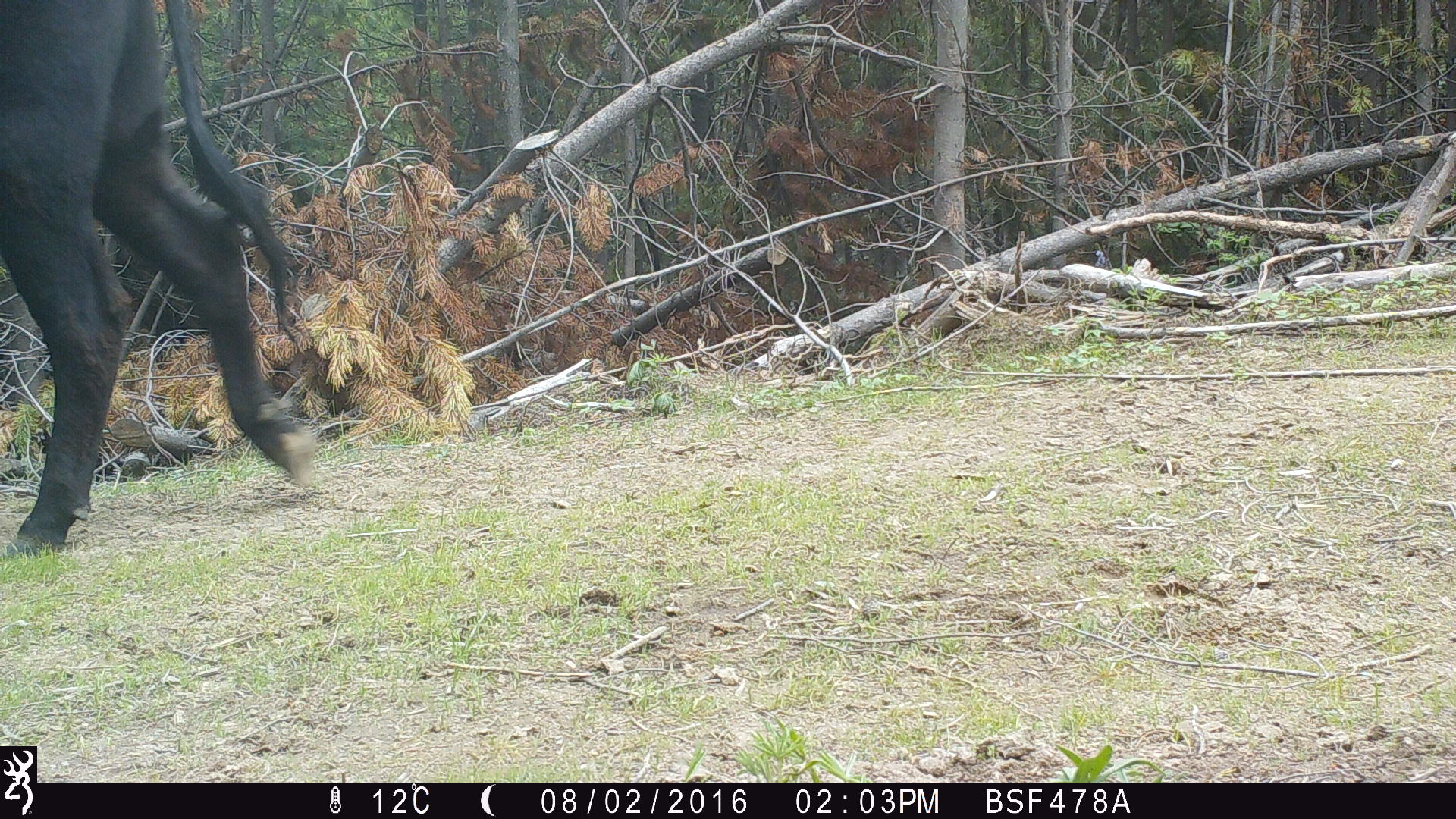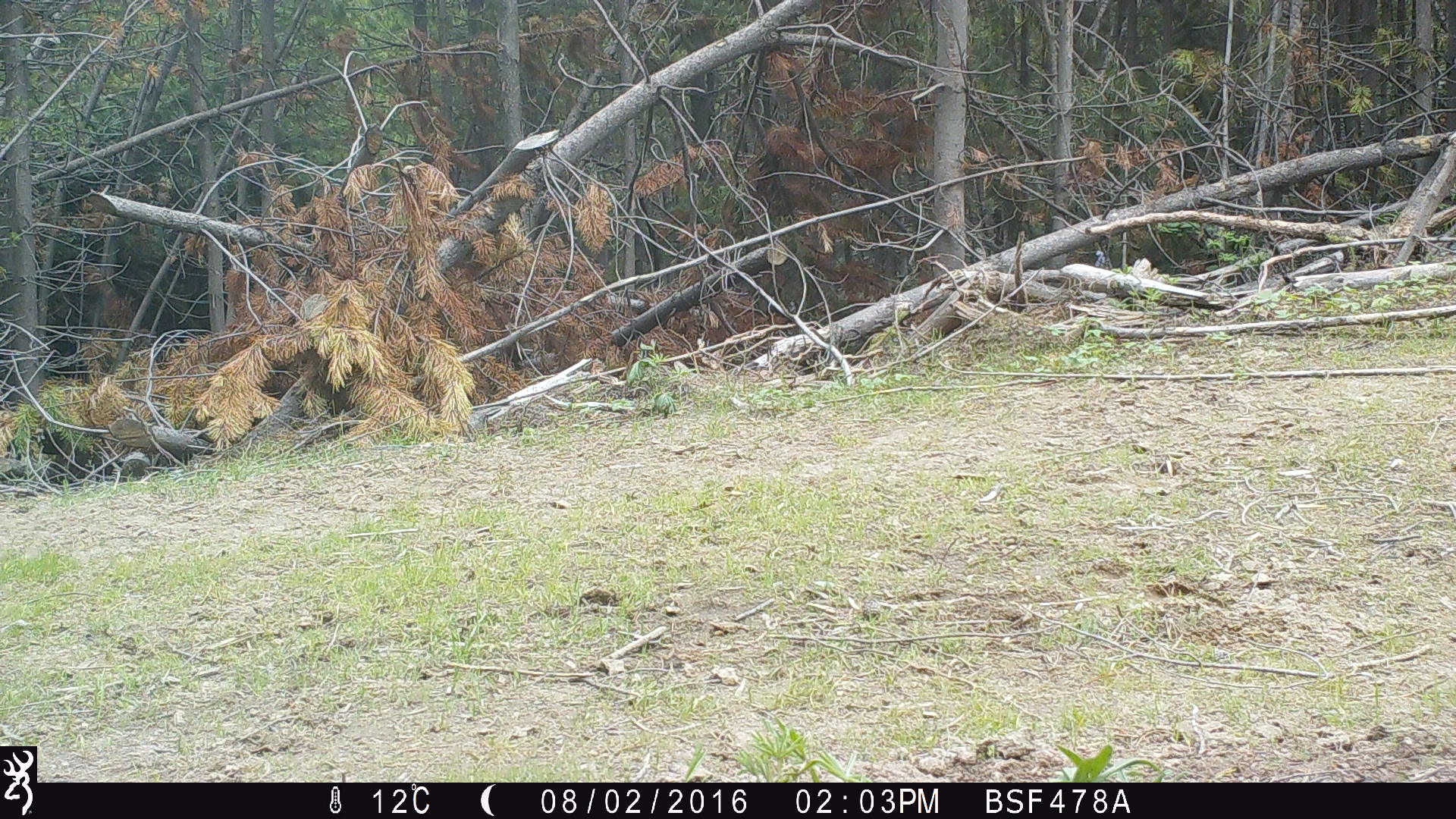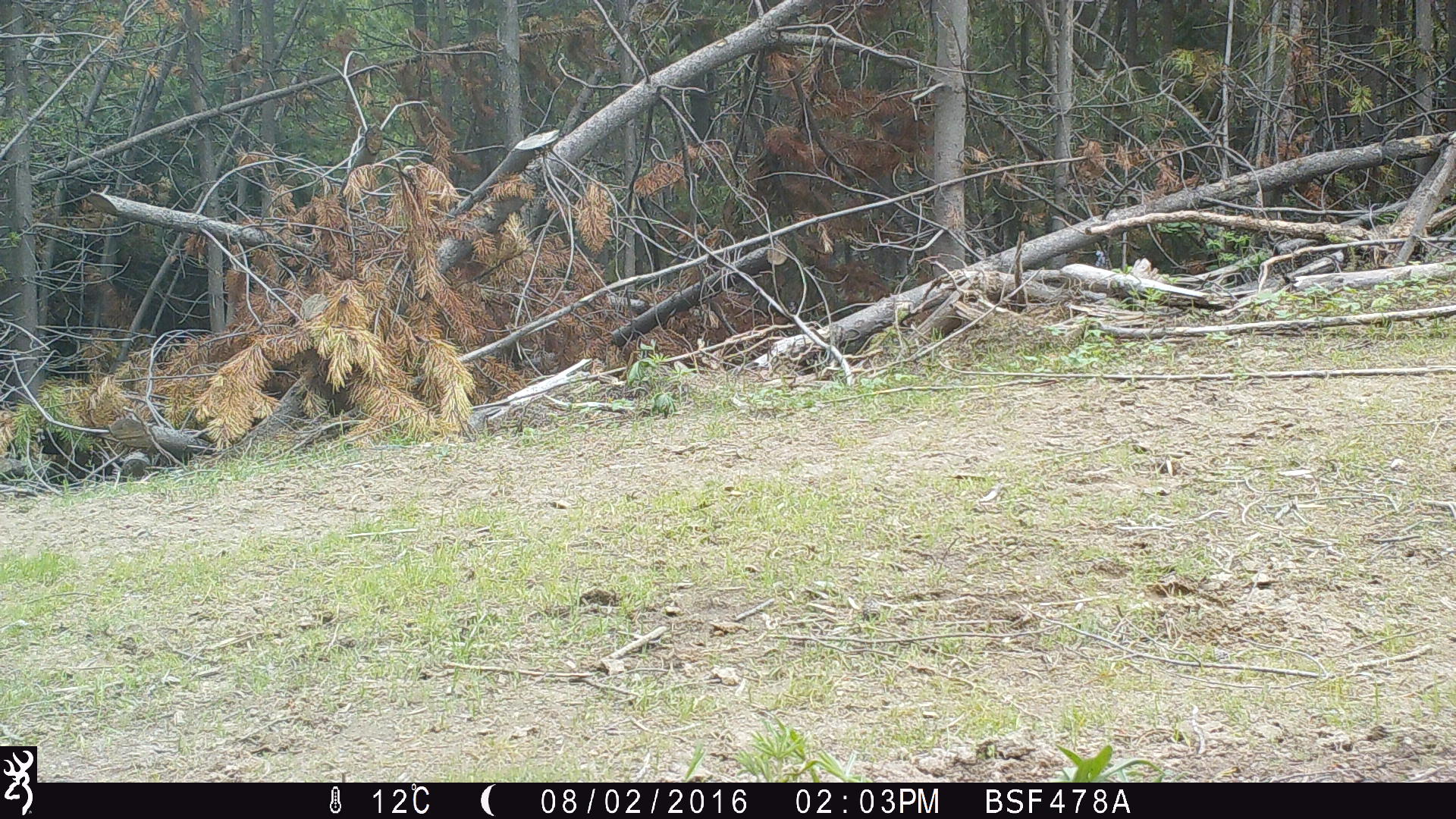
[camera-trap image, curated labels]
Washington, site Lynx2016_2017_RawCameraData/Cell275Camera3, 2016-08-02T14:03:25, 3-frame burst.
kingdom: Animalia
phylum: Chordata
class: Mammalia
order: Artiodactyla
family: Bovidae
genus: Bos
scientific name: Bos taurus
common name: domestic cattle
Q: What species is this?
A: Domestic cattle (Bos taurus).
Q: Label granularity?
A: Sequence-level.